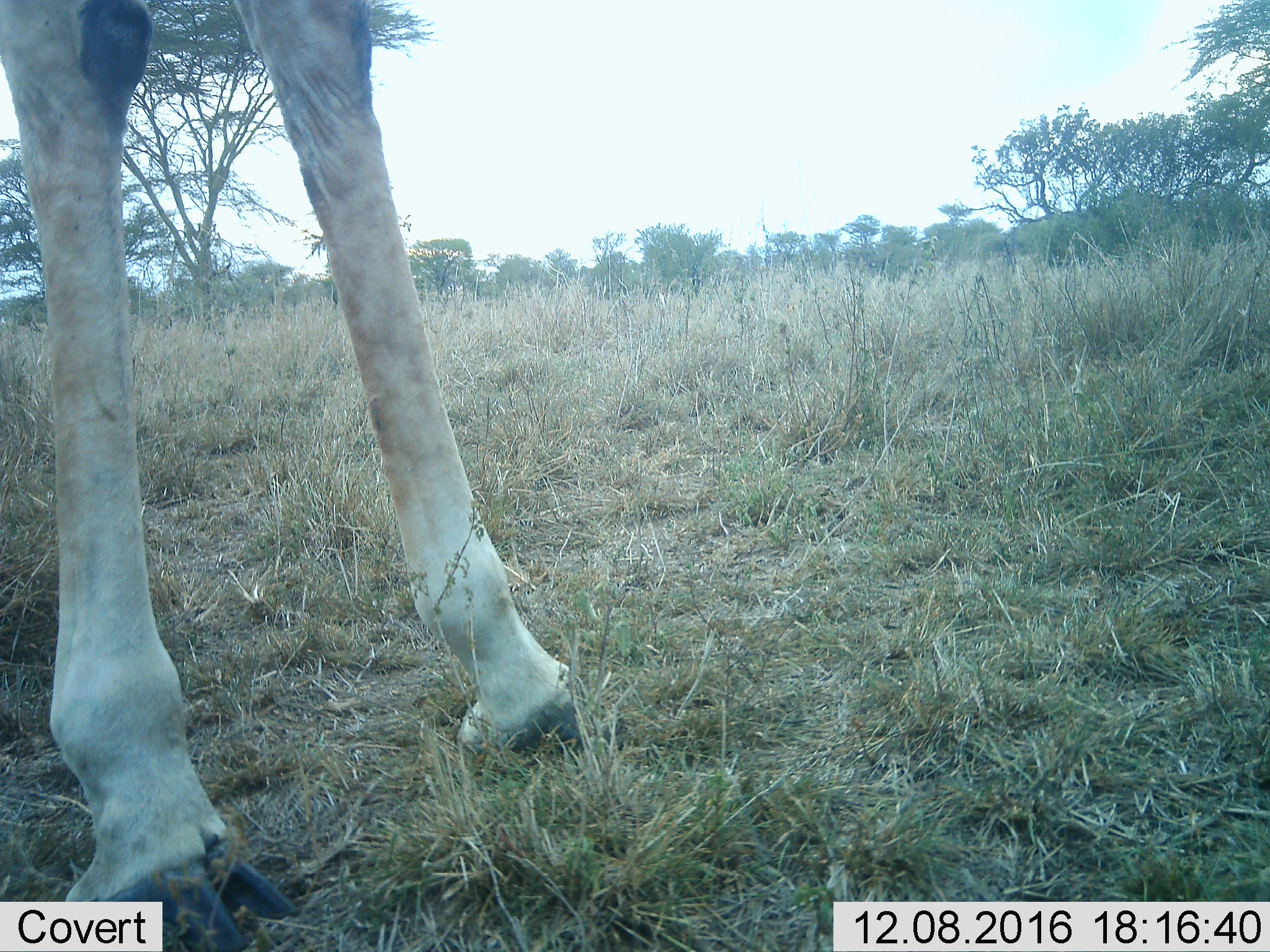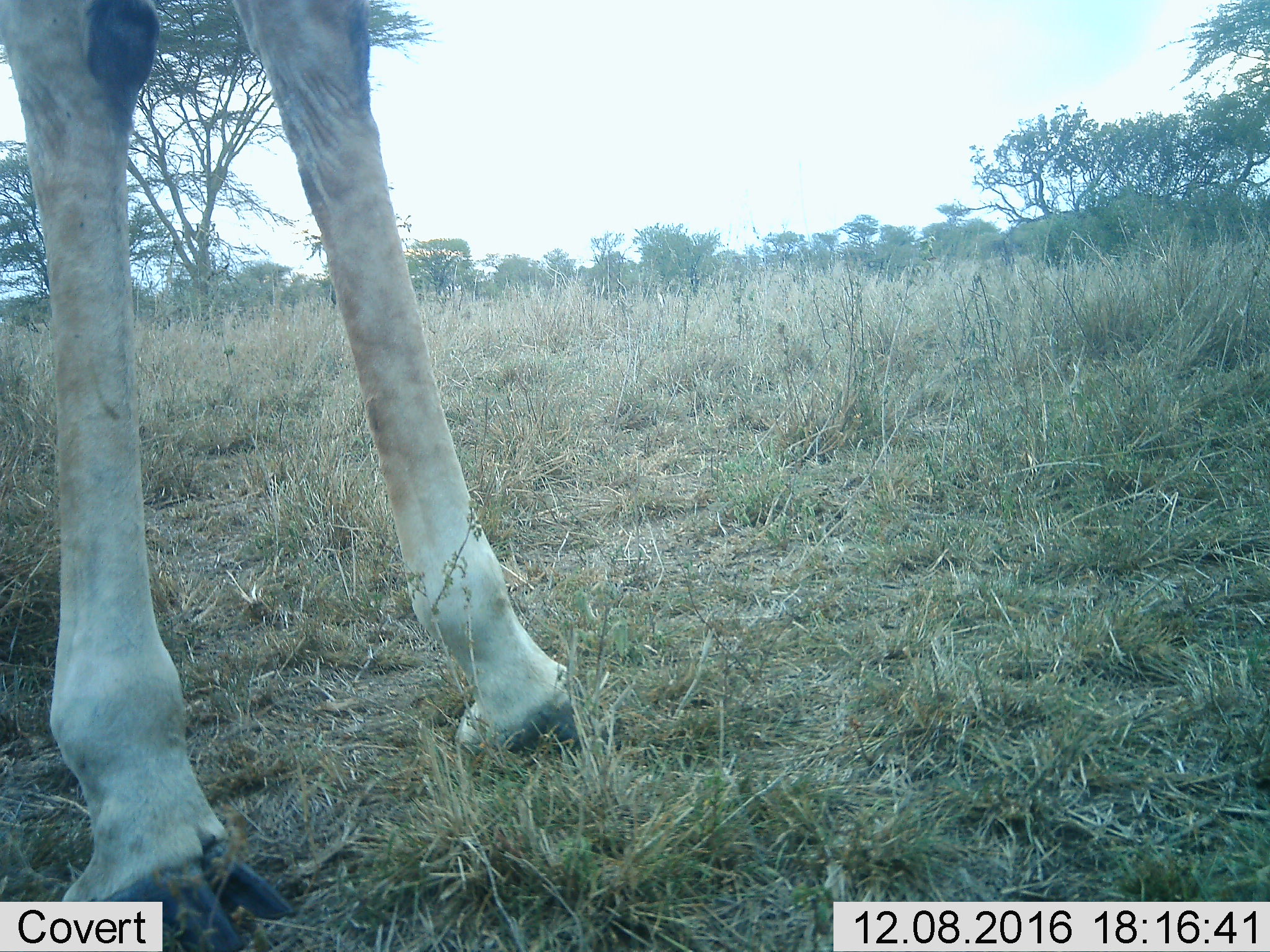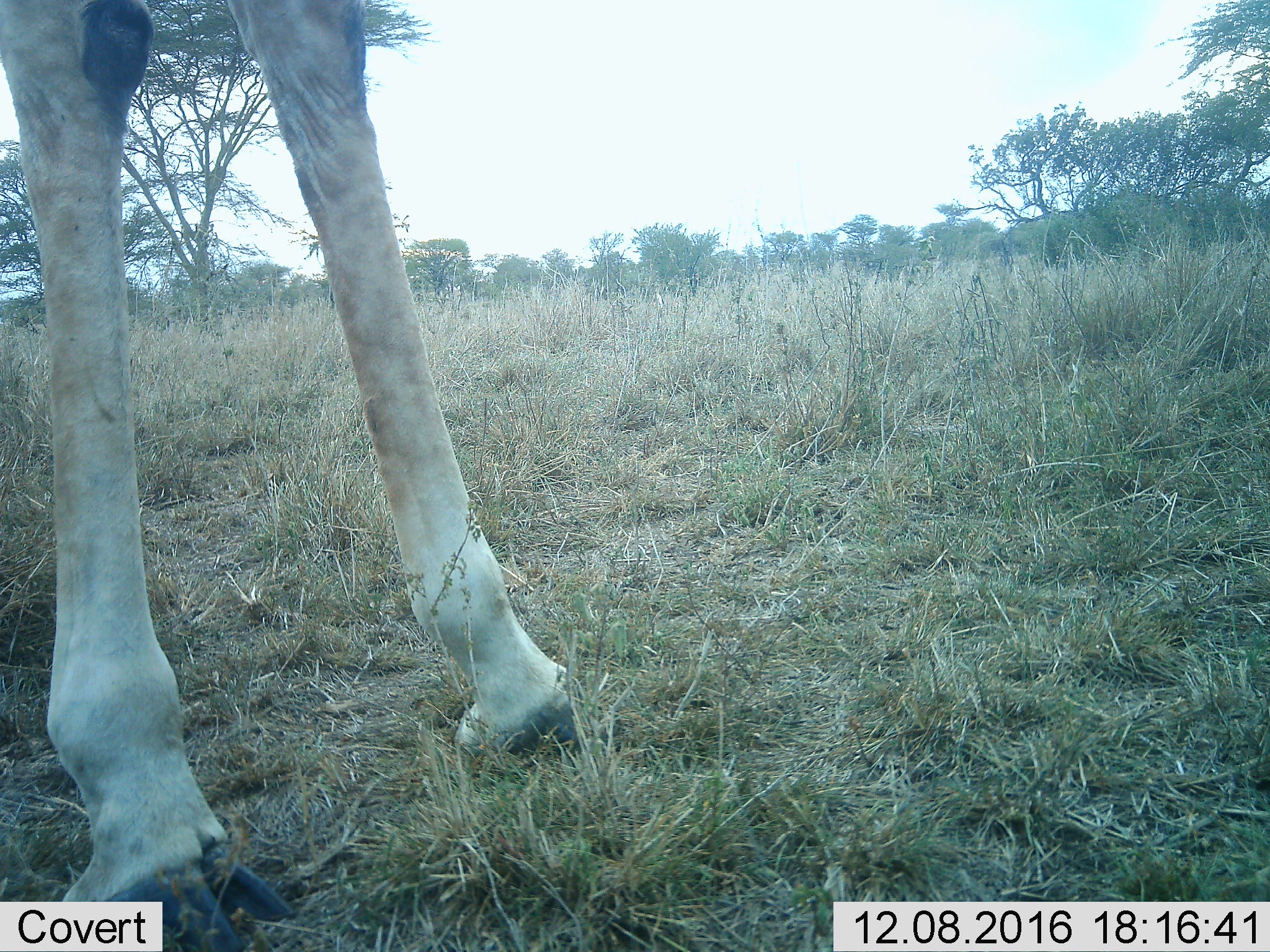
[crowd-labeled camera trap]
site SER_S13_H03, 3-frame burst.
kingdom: Animalia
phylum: Chordata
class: Mammalia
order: Artiodactyla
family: Giraffidae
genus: Giraffa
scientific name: Giraffa camelopardalis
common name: giraffe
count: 1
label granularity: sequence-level